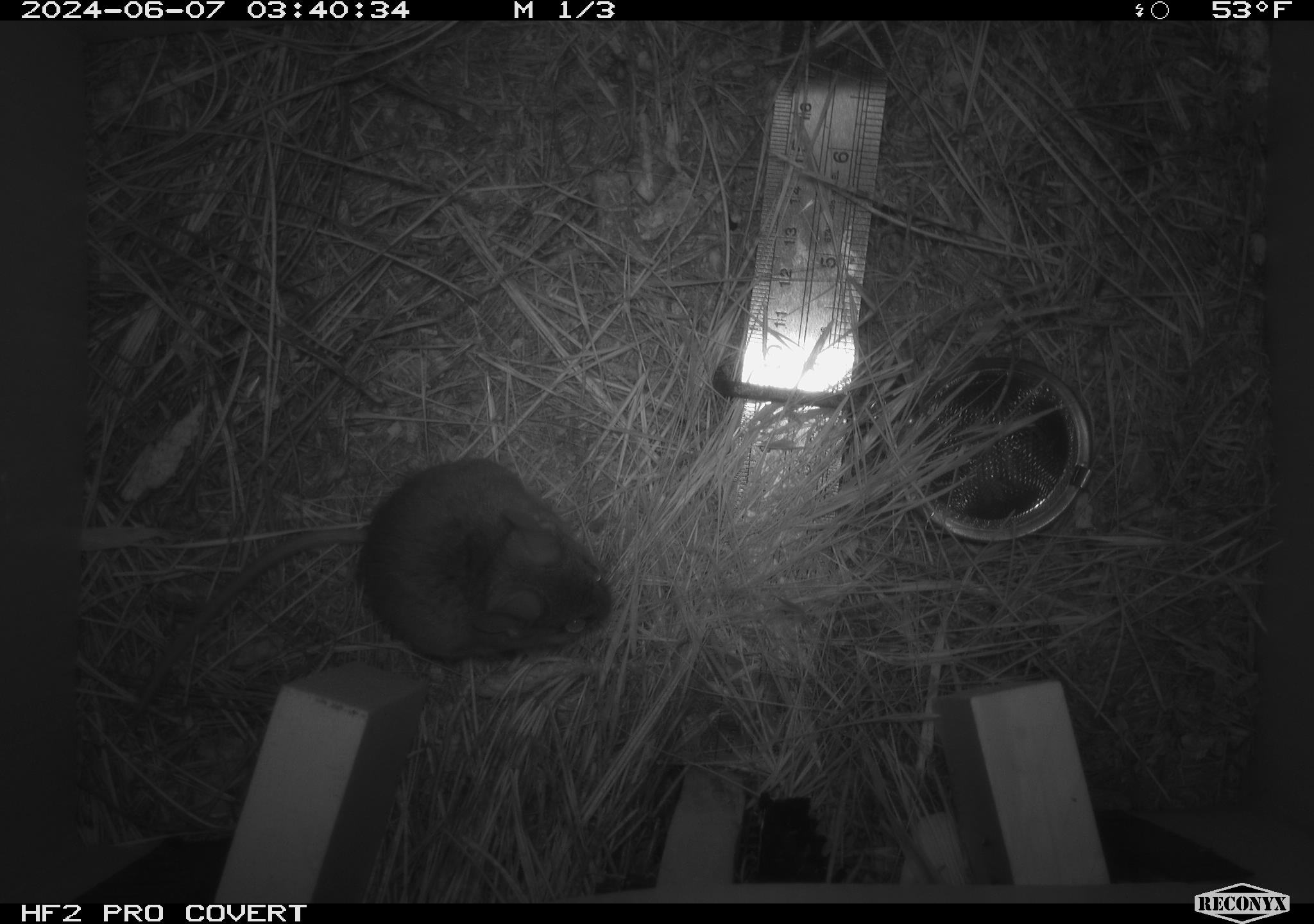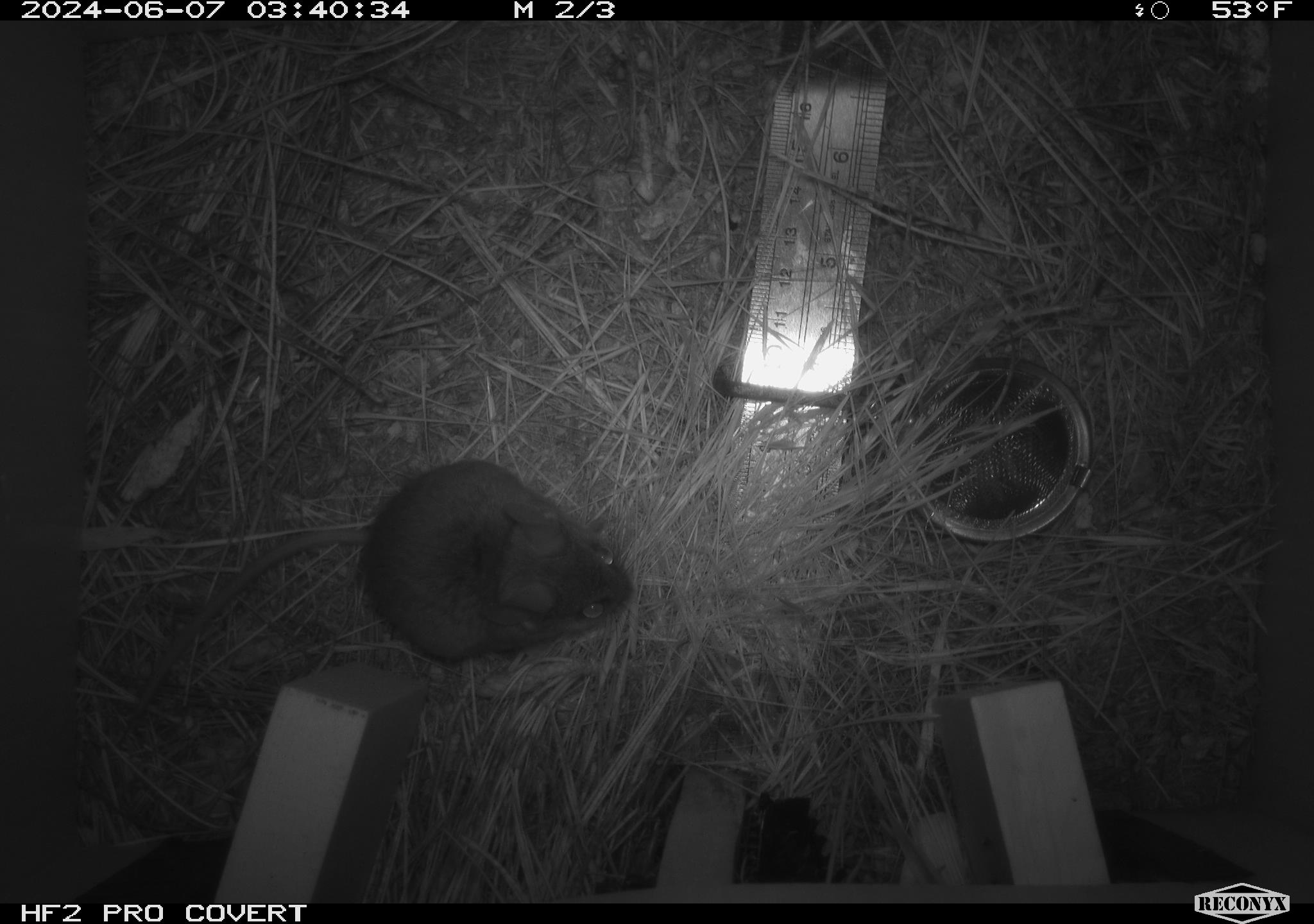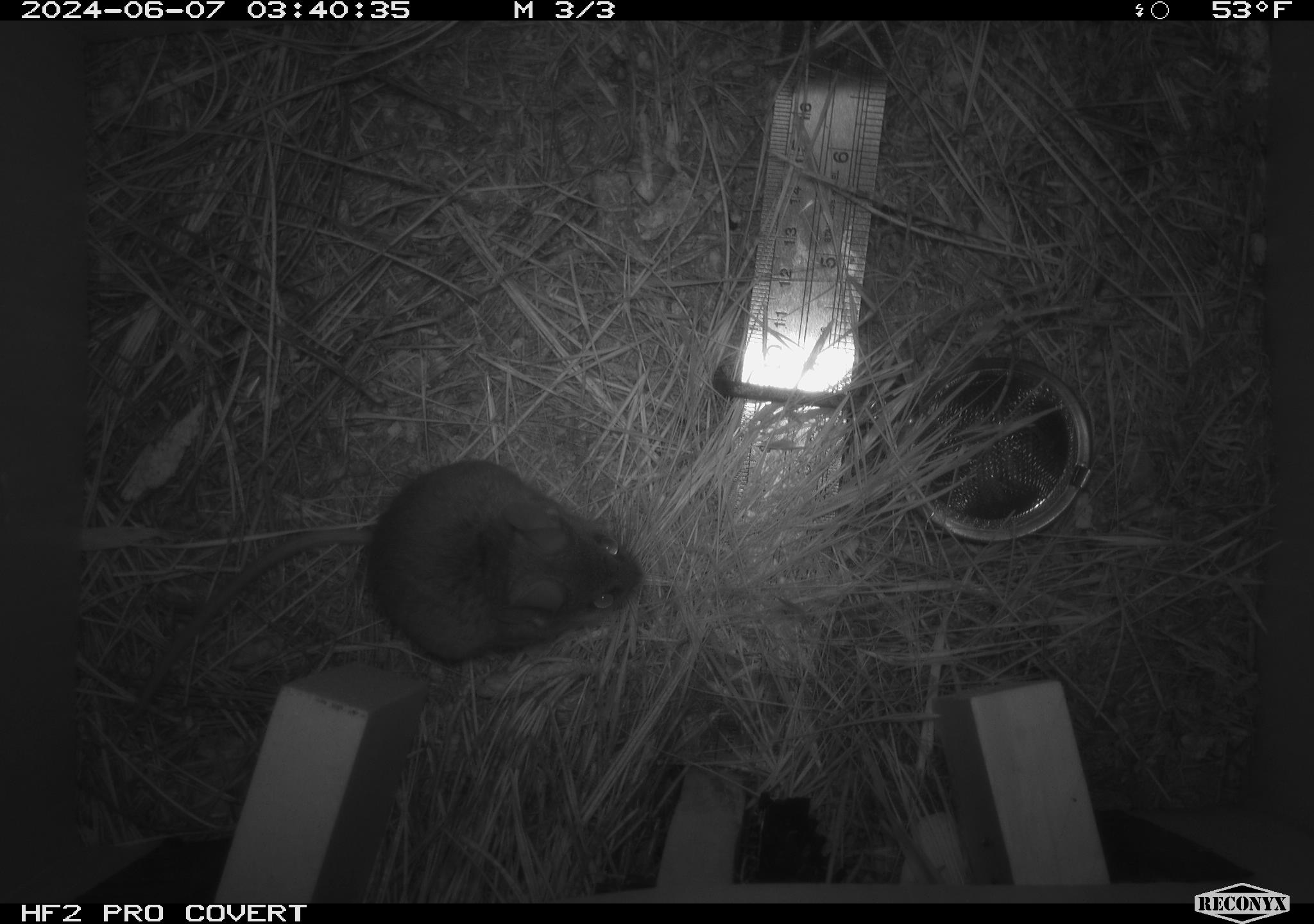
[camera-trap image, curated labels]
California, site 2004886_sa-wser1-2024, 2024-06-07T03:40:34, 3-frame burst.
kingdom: Animalia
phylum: Chordata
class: Mammalia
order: Rodentia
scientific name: Rodentia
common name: mouse species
Mouse species (Rodentia).